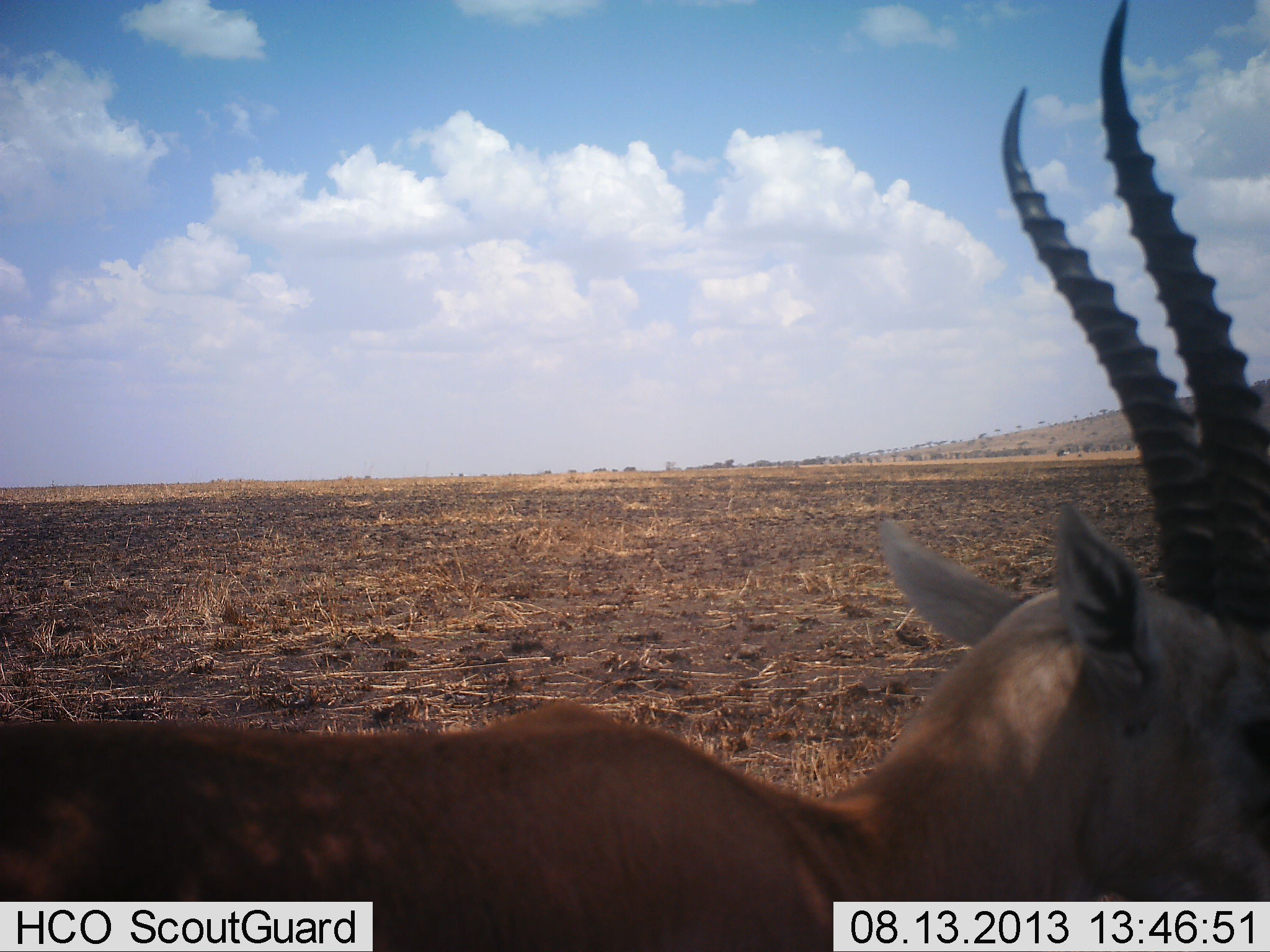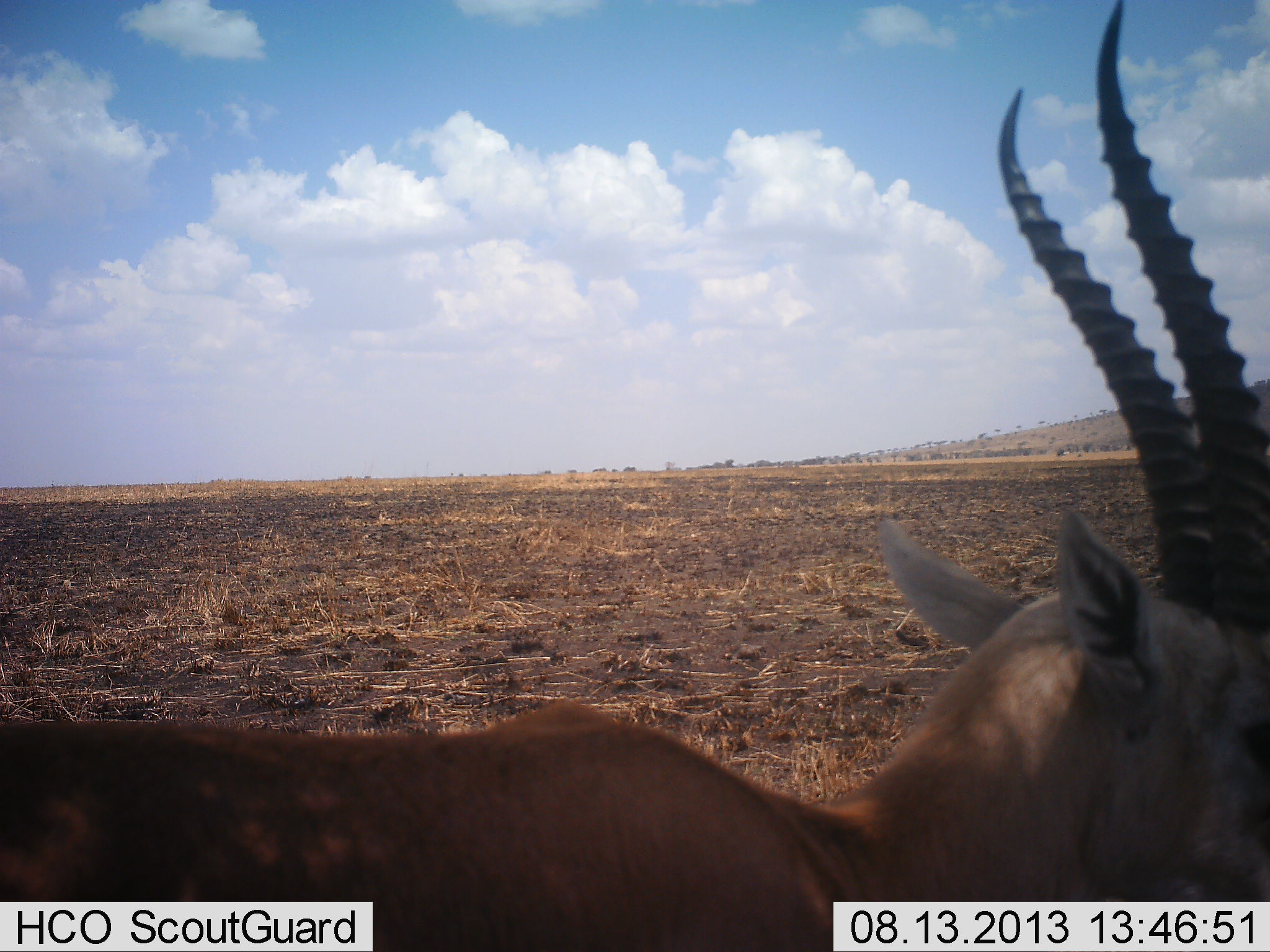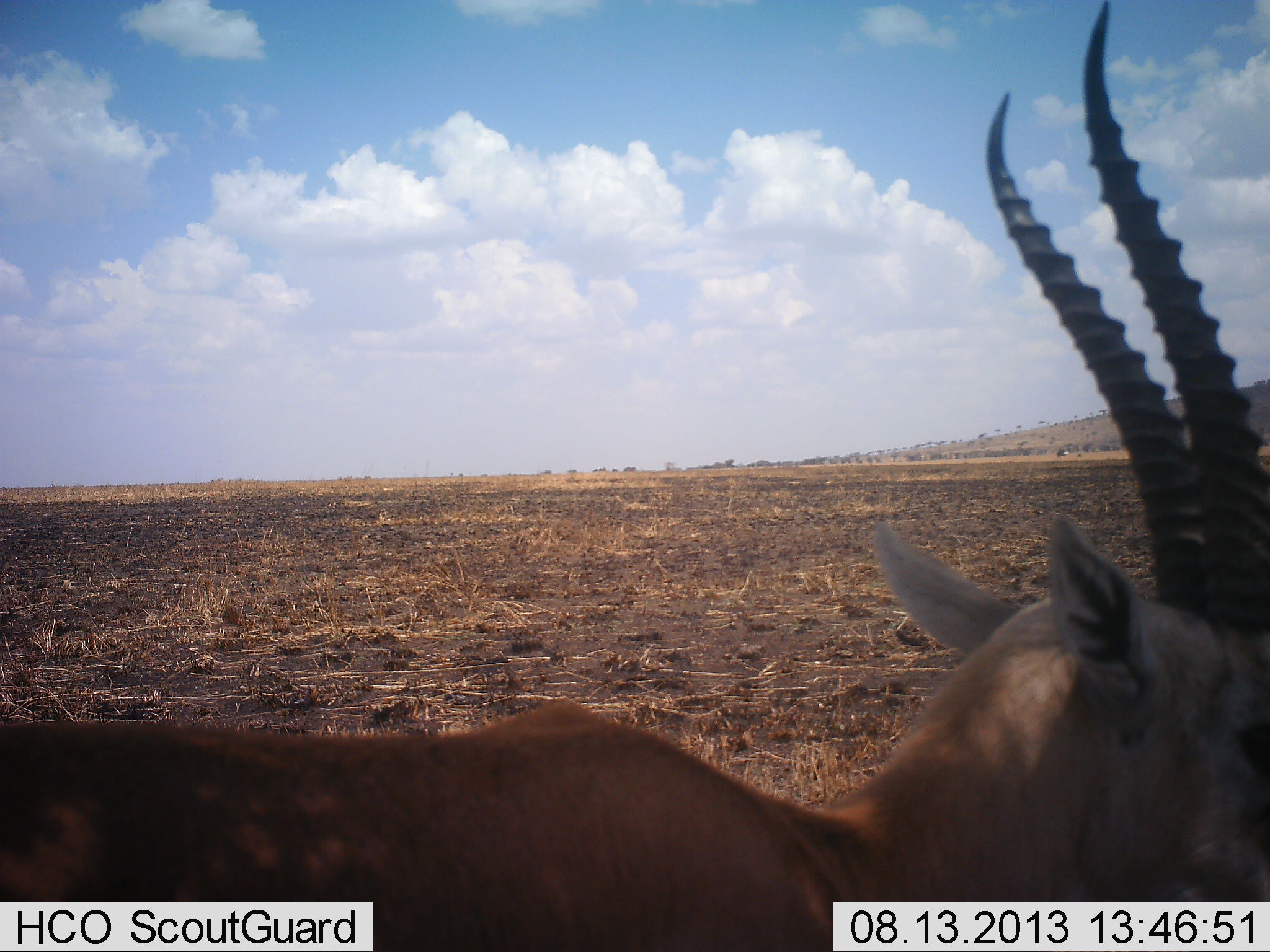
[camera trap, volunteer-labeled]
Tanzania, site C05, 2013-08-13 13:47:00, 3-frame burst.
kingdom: Animalia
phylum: Chordata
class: Mammalia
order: Artiodactyla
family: Bovidae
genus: Eudorcas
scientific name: Eudorcas thomsonii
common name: thomson's gazelle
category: gazellethomsons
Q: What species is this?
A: Gazellethomsons (thomson's gazelle) (Eudorcas thomsonii).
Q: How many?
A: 1.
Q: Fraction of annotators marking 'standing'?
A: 95%.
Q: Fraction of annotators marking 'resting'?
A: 5%.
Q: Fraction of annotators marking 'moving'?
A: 5%.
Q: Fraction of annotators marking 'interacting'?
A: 0%.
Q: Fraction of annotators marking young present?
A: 0%.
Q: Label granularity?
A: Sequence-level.